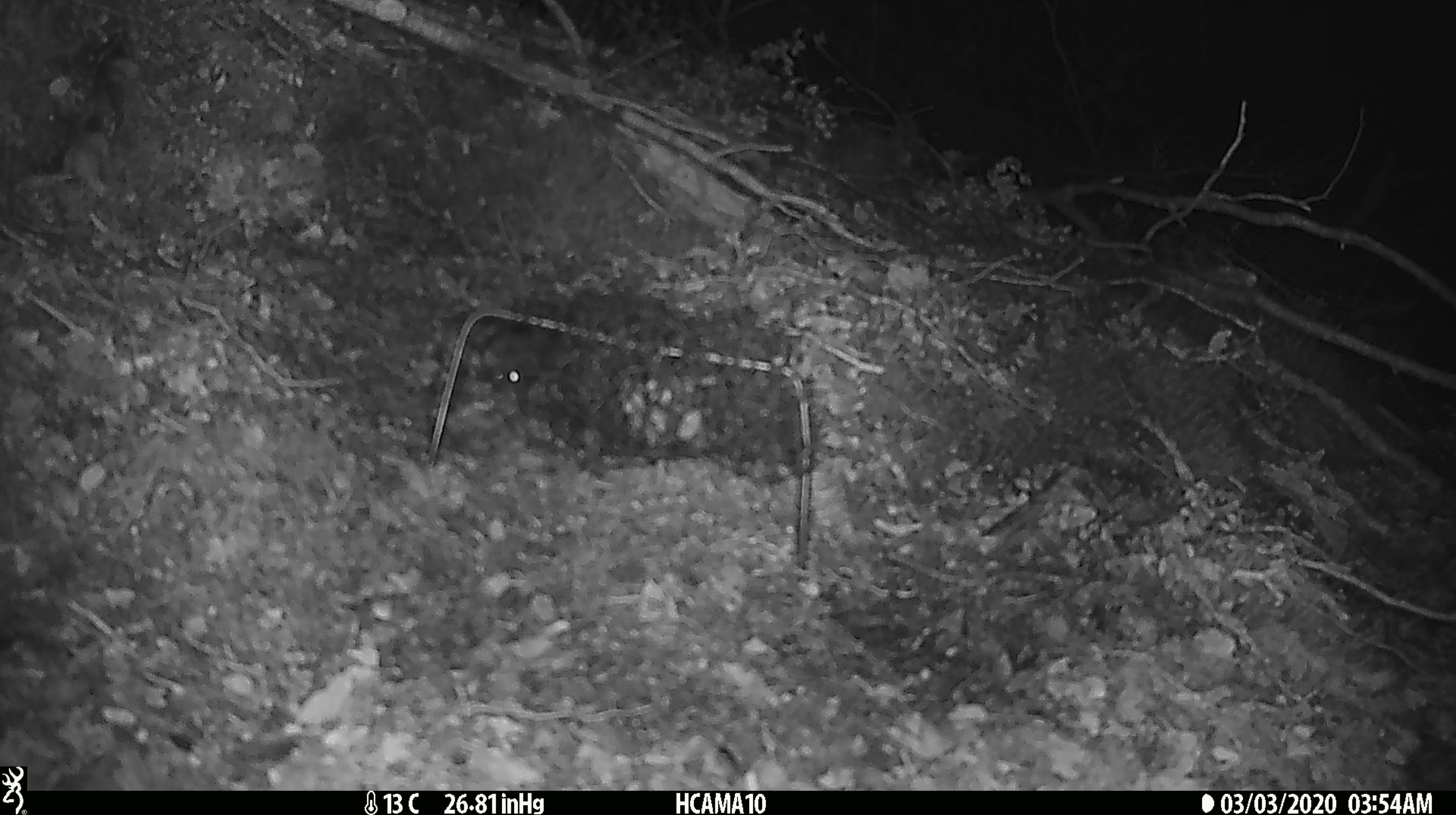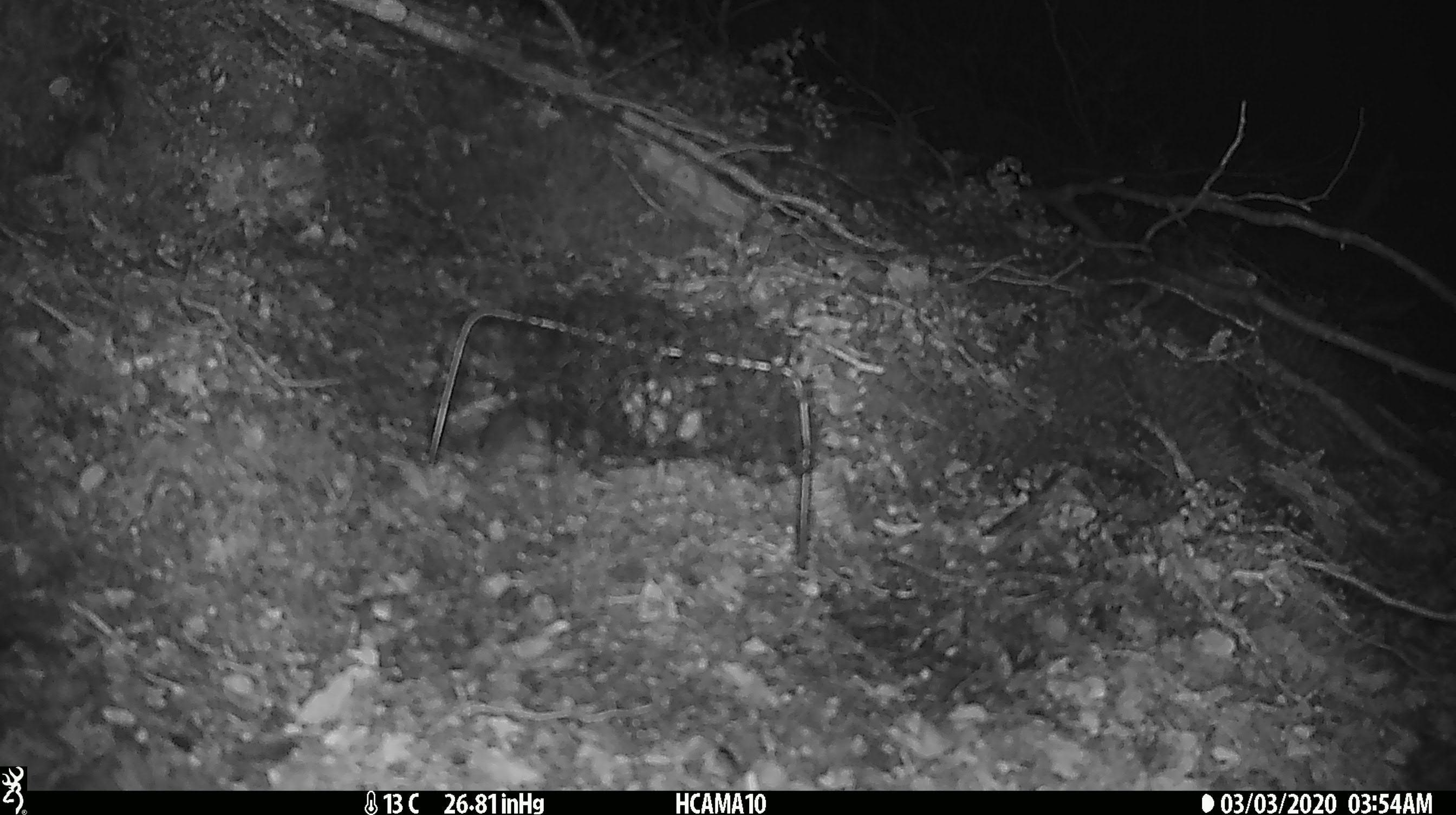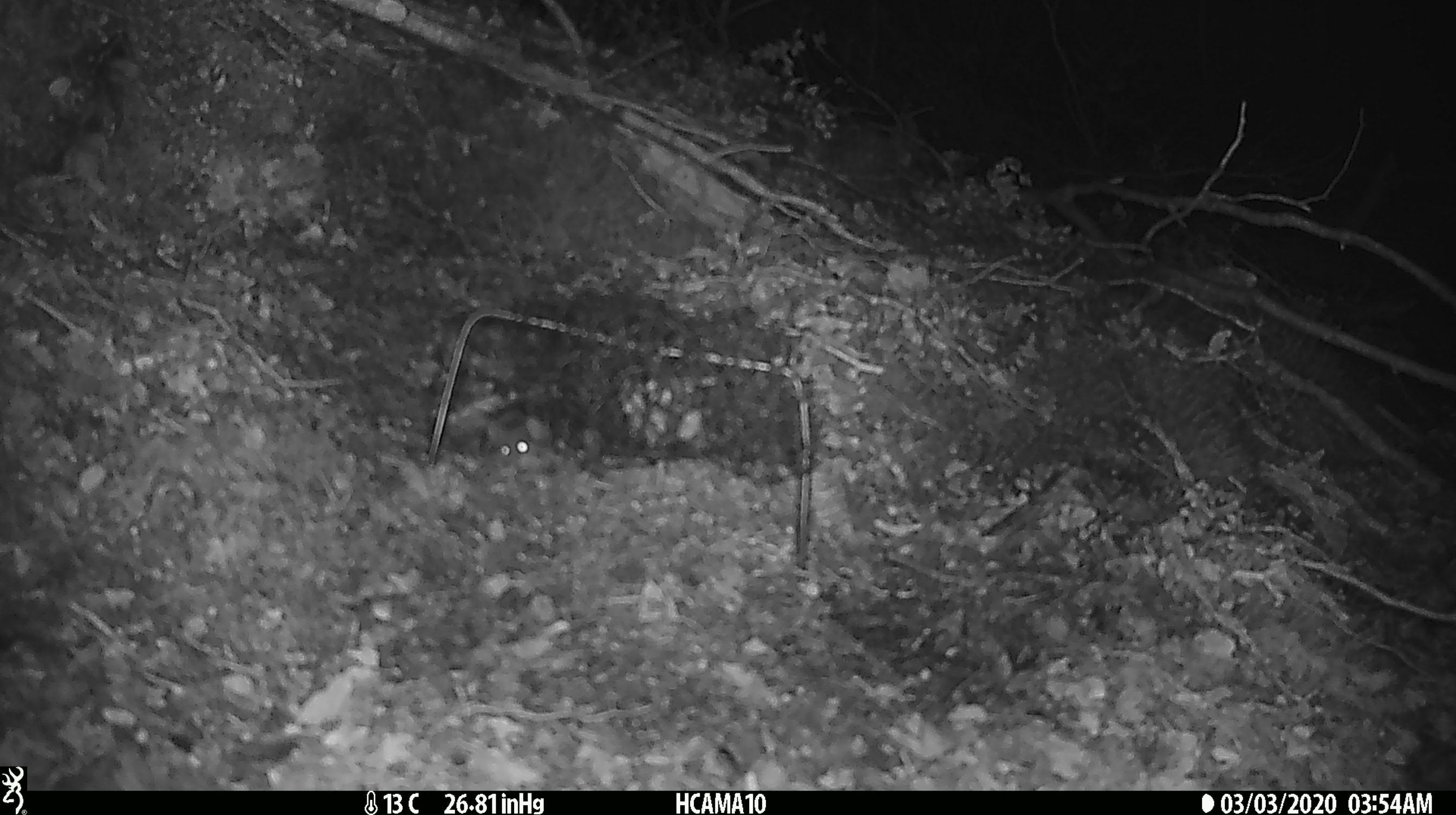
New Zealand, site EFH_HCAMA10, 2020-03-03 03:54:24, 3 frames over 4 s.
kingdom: Animalia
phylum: Chordata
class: Mammalia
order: Rodentia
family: Muridae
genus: Mus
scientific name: Mus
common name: mouse